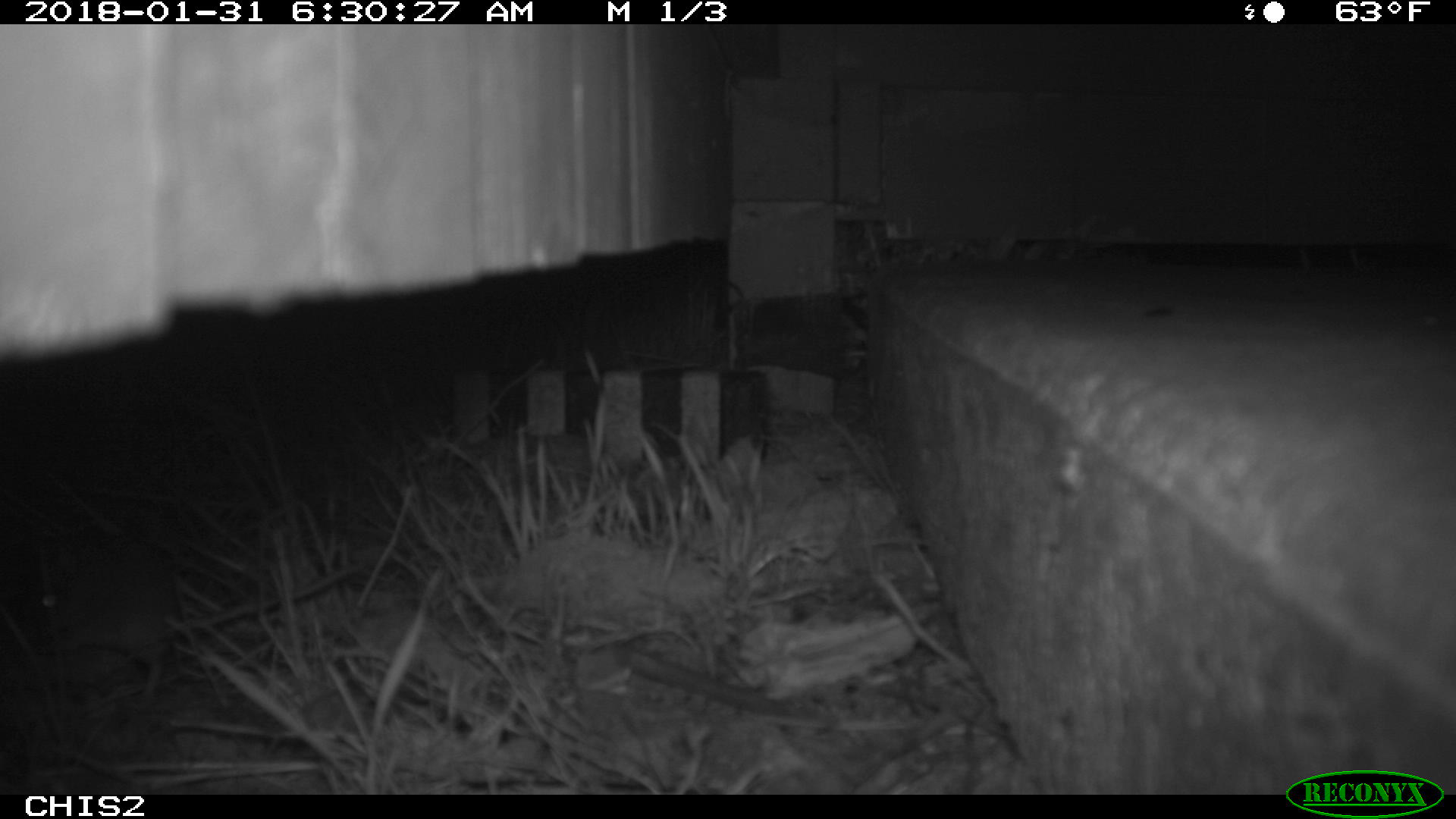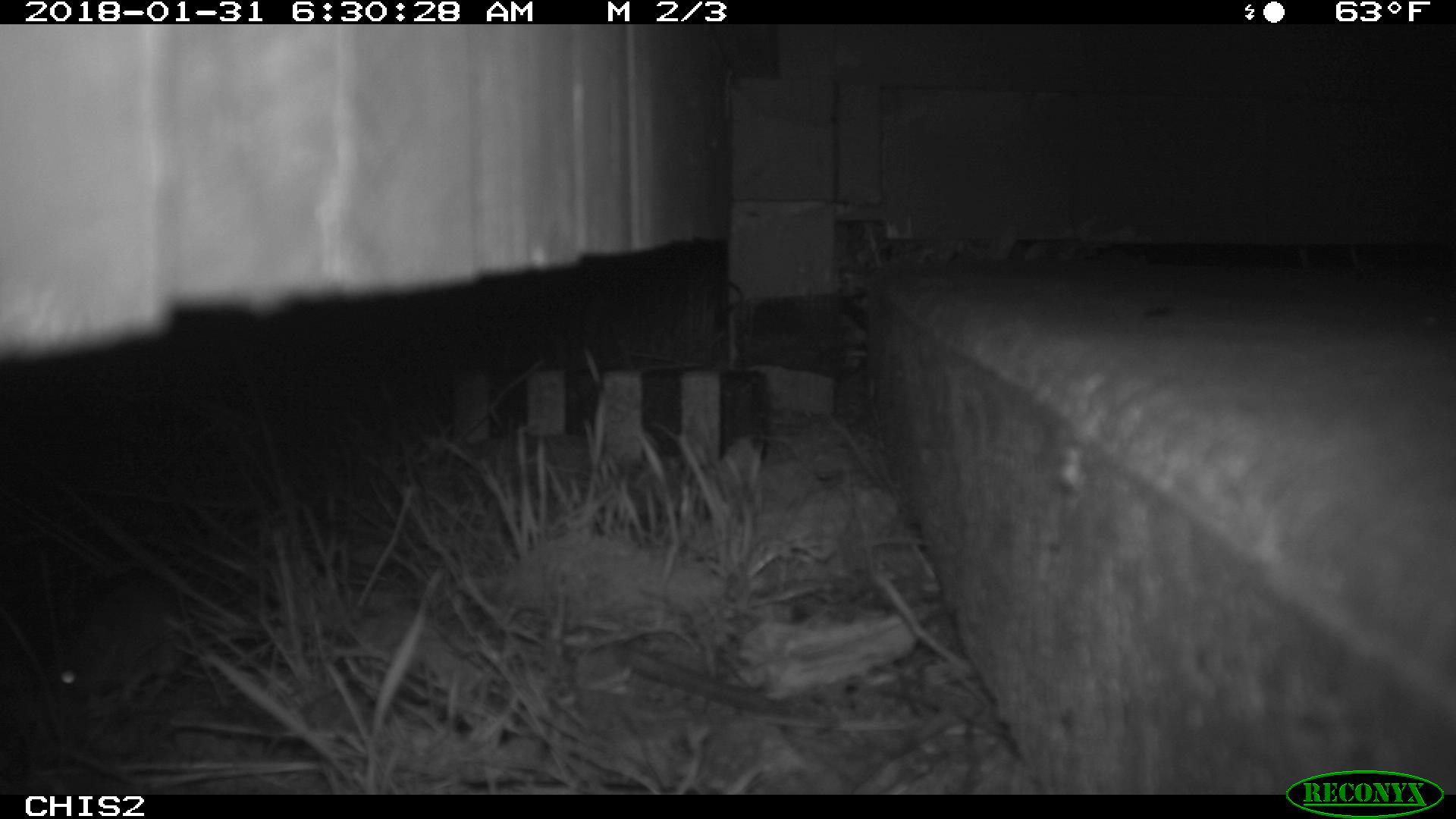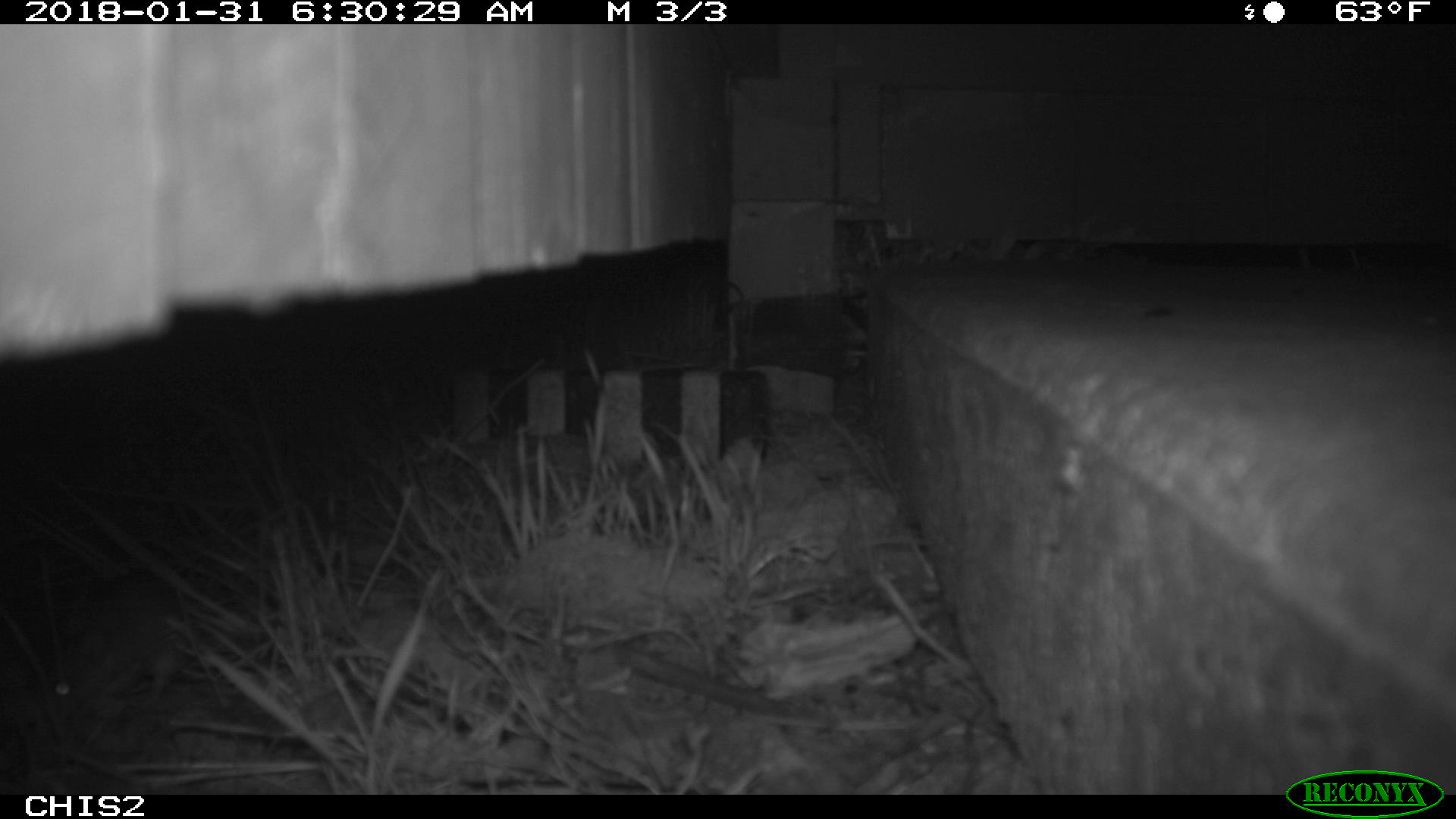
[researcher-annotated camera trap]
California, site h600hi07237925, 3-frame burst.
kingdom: Animalia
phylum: Chordata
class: Mammalia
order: Rodentia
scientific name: Rodentia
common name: rodent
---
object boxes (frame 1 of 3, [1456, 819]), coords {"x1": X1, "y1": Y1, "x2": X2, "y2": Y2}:
rodent: {"x1": 13, "y1": 543, "x2": 363, "y2": 707}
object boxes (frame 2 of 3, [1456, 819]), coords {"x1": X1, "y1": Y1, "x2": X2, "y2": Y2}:
rodent: {"x1": 44, "y1": 571, "x2": 265, "y2": 704}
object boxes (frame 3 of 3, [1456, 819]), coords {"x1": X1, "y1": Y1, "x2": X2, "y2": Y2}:
rodent: {"x1": 46, "y1": 570, "x2": 184, "y2": 719}